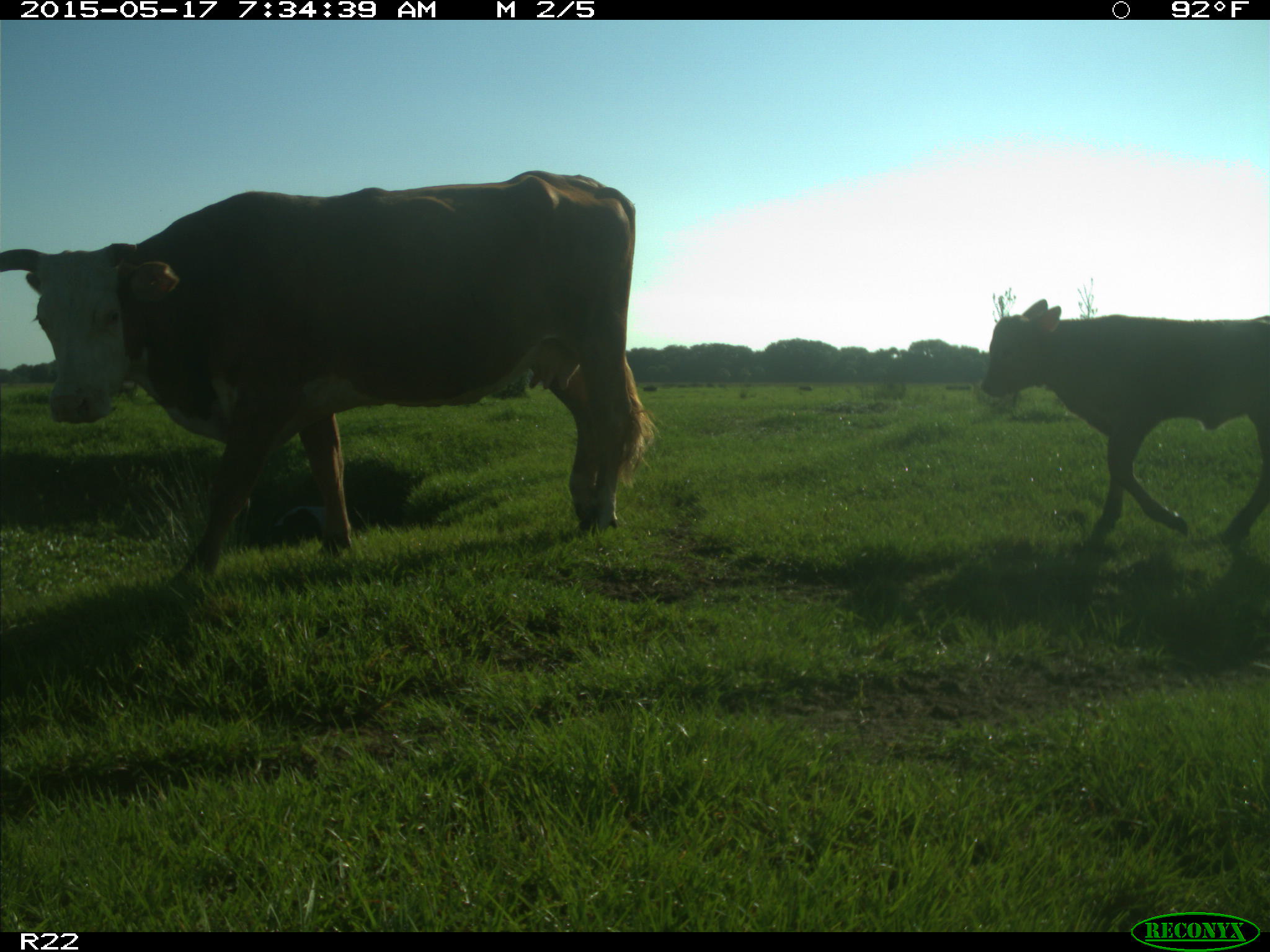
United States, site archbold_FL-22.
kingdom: Animalia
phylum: Chordata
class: Mammalia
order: Artiodactyla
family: Bovidae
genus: Bos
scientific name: Bos taurus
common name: domestic cow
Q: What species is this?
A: Bos taurus (domestic cow).